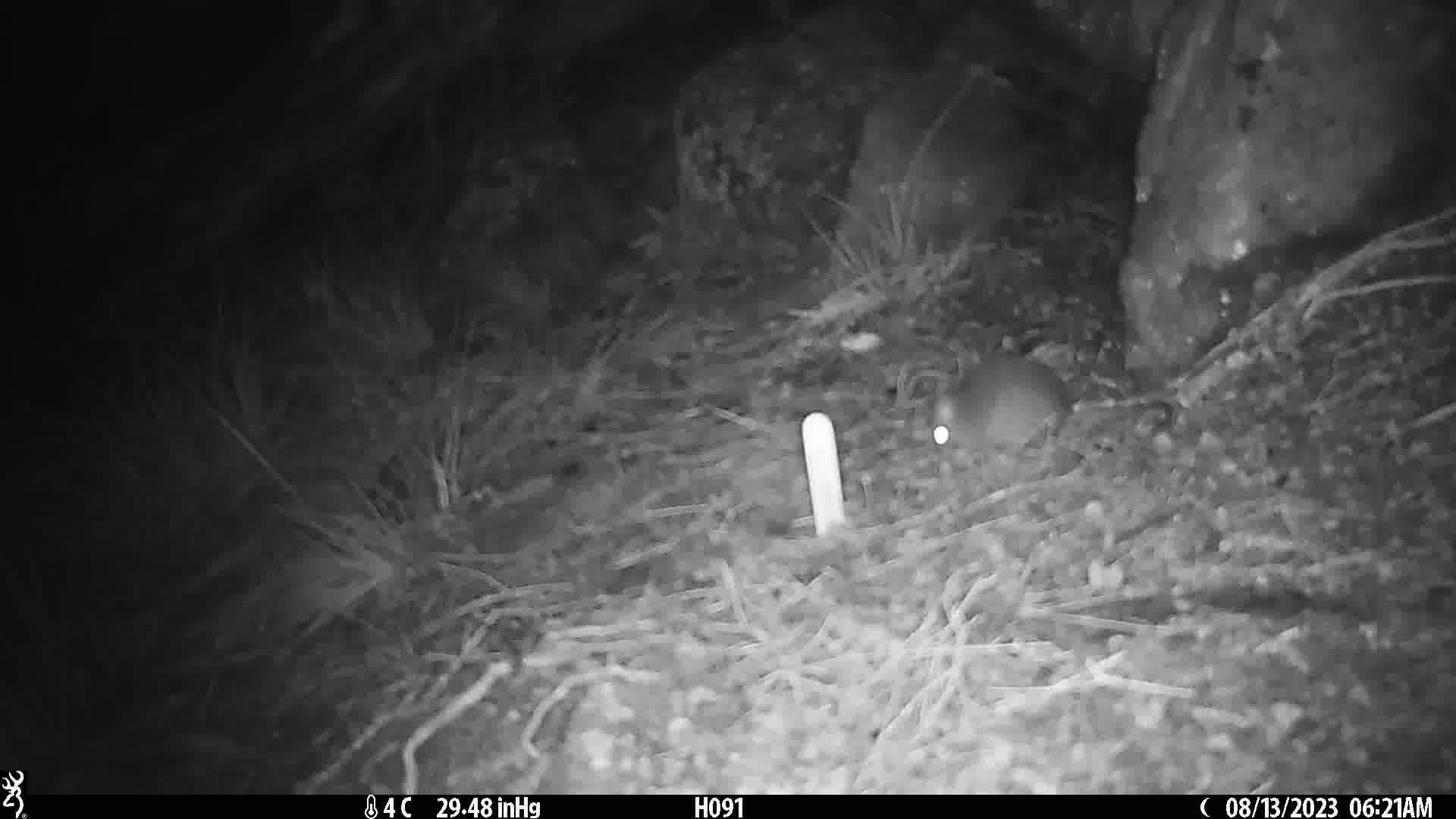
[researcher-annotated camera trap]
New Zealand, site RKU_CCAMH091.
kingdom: Animalia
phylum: Chordata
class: Mammalia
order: Rodentia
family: Muridae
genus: Rattus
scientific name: Rattus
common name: rat